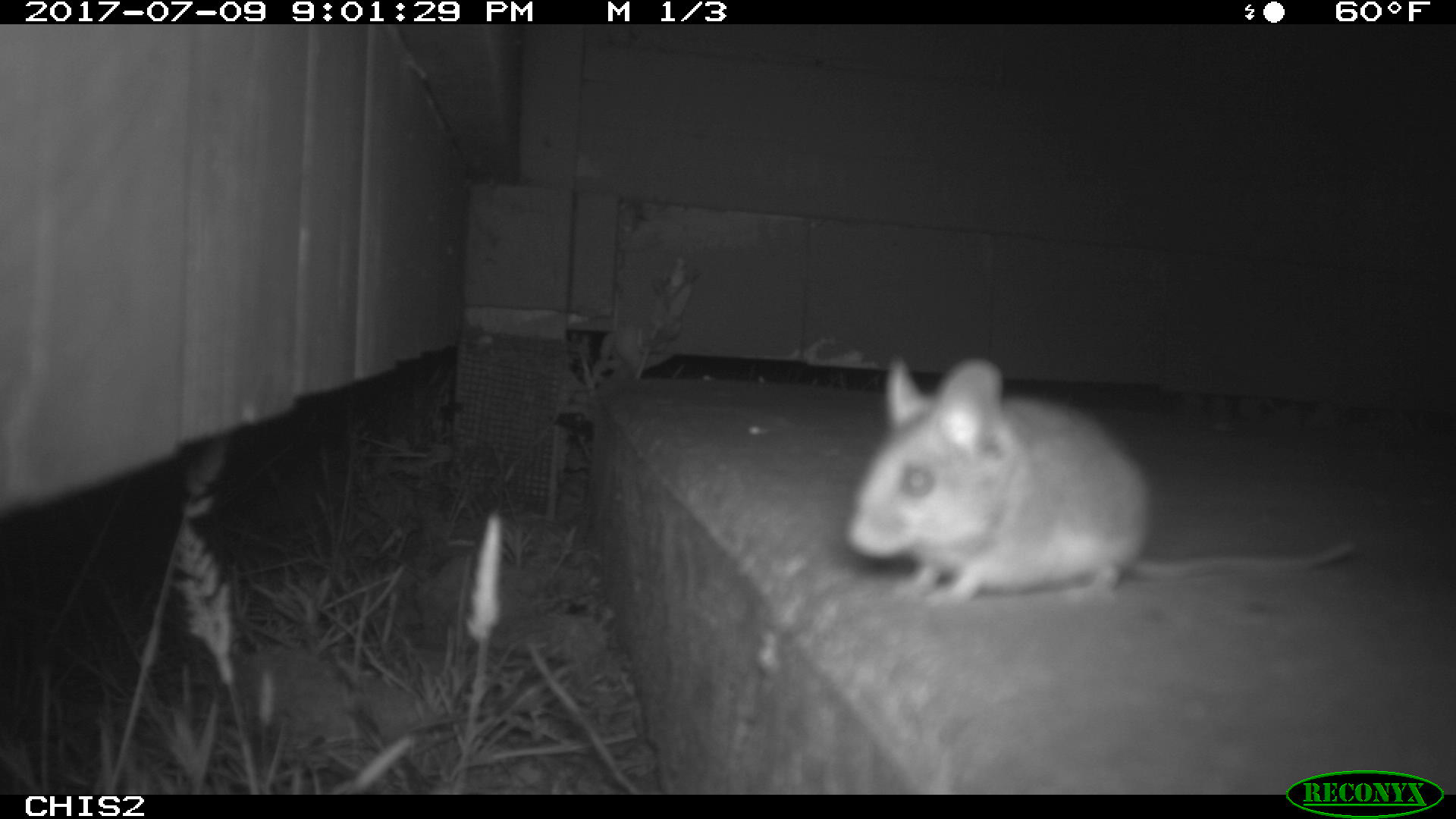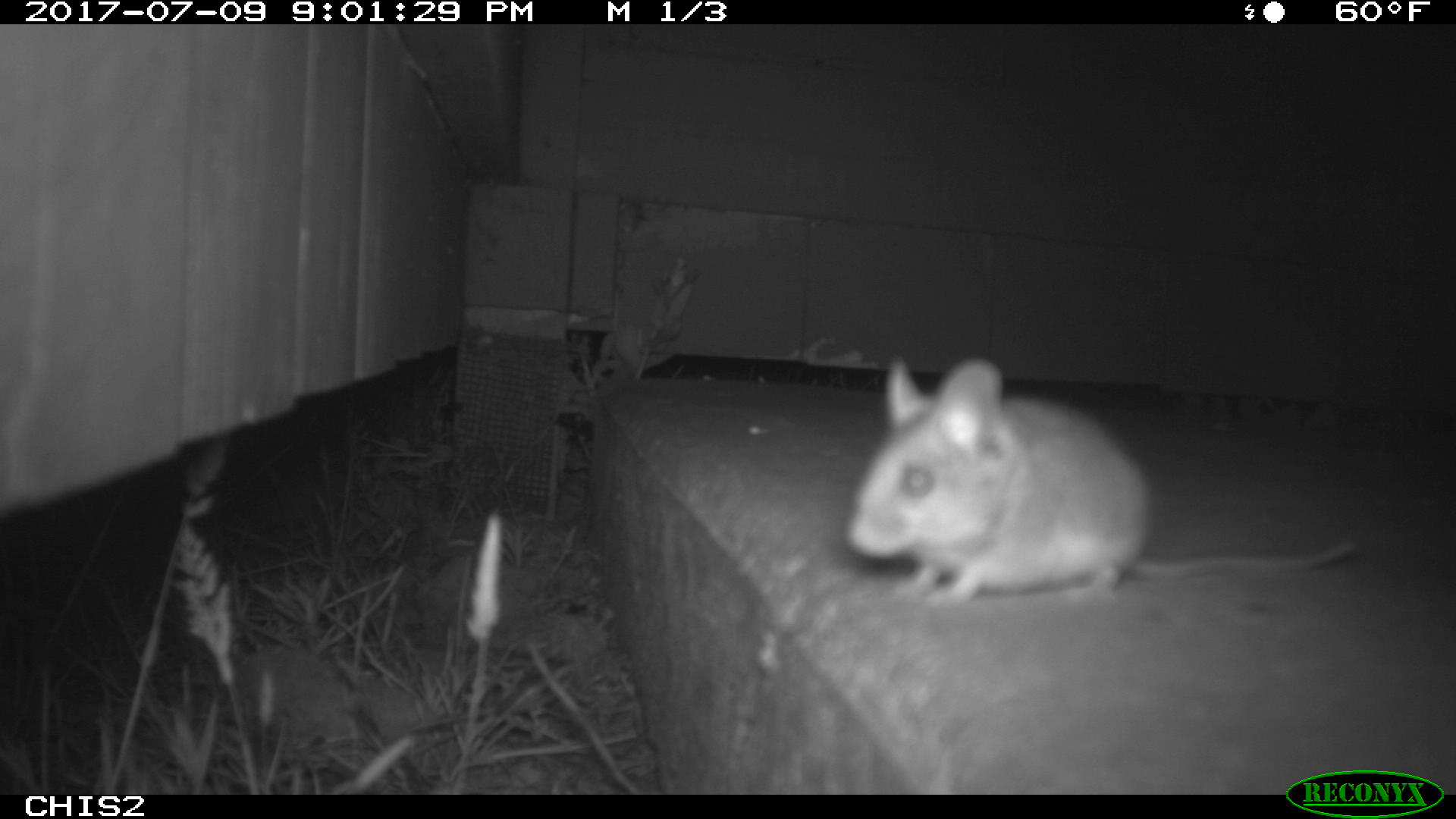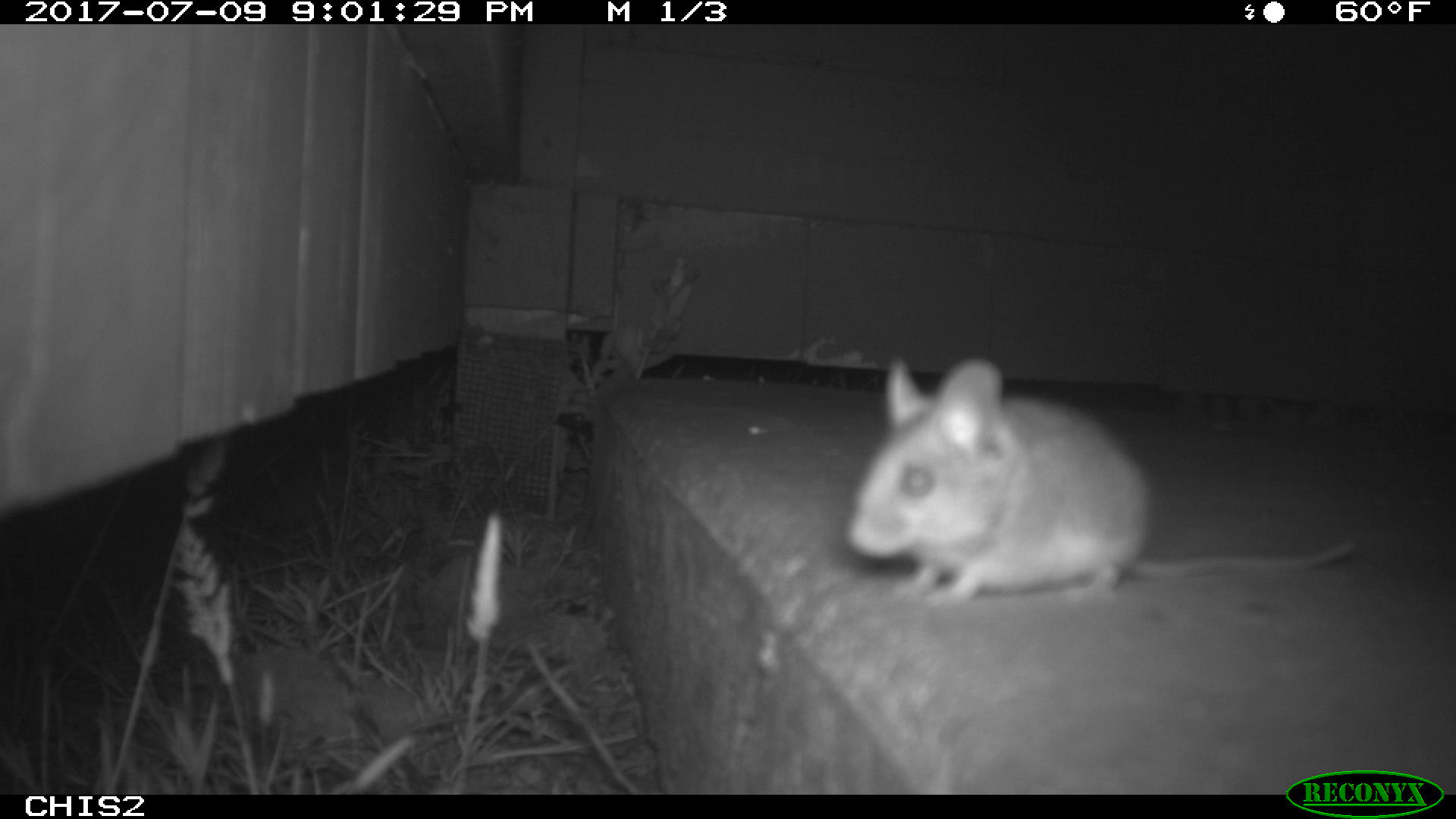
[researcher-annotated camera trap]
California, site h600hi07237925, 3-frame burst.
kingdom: Animalia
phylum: Chordata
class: Mammalia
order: Rodentia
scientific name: Rodentia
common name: rodent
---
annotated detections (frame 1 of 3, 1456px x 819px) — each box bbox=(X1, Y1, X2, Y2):
rodent: bbox=(846, 359, 1351, 609)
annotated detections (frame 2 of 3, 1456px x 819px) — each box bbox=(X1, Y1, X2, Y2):
rodent: bbox=(843, 353, 1360, 607)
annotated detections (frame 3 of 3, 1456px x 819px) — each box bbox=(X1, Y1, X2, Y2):
rodent: bbox=(846, 357, 1358, 601)